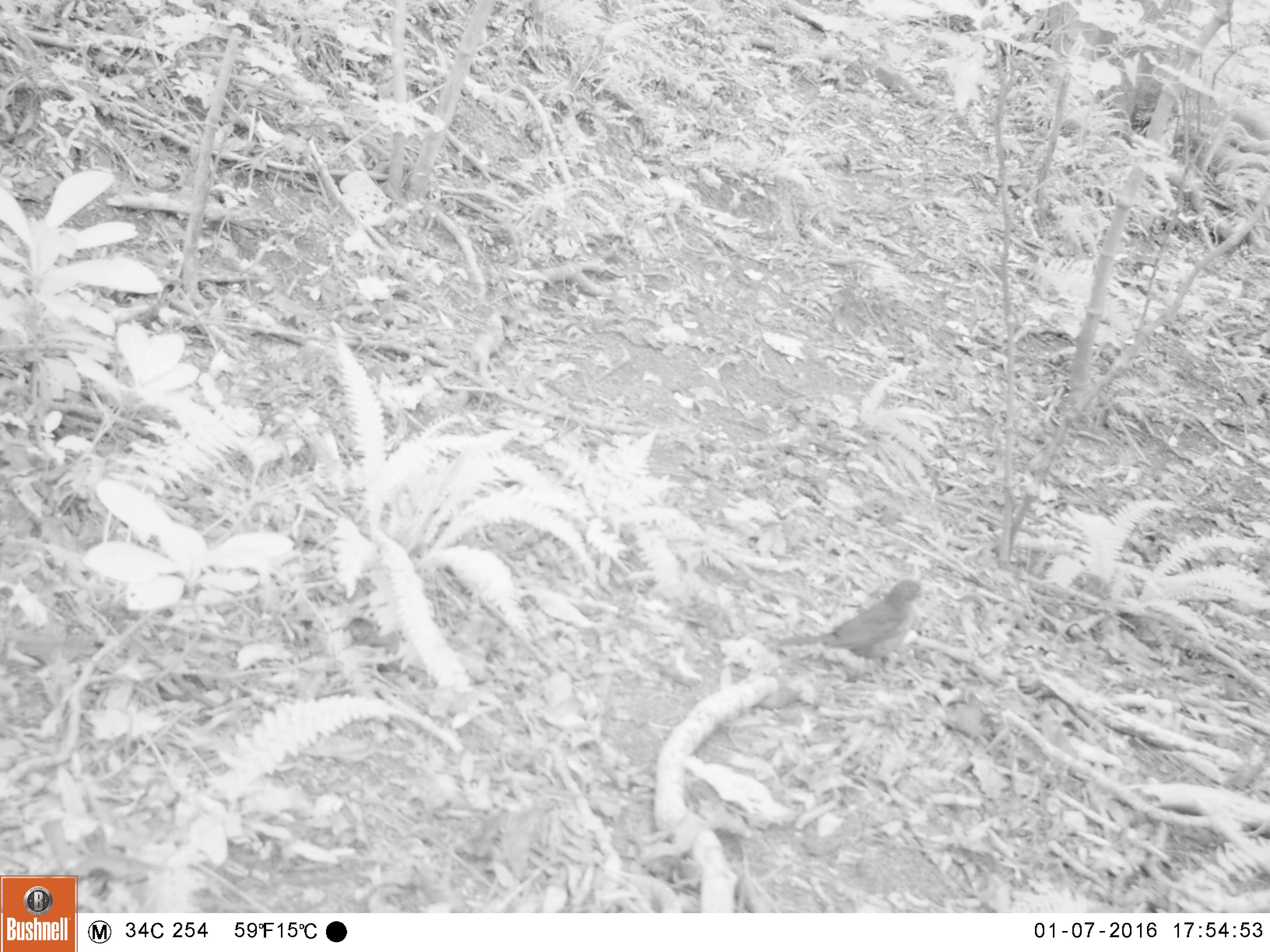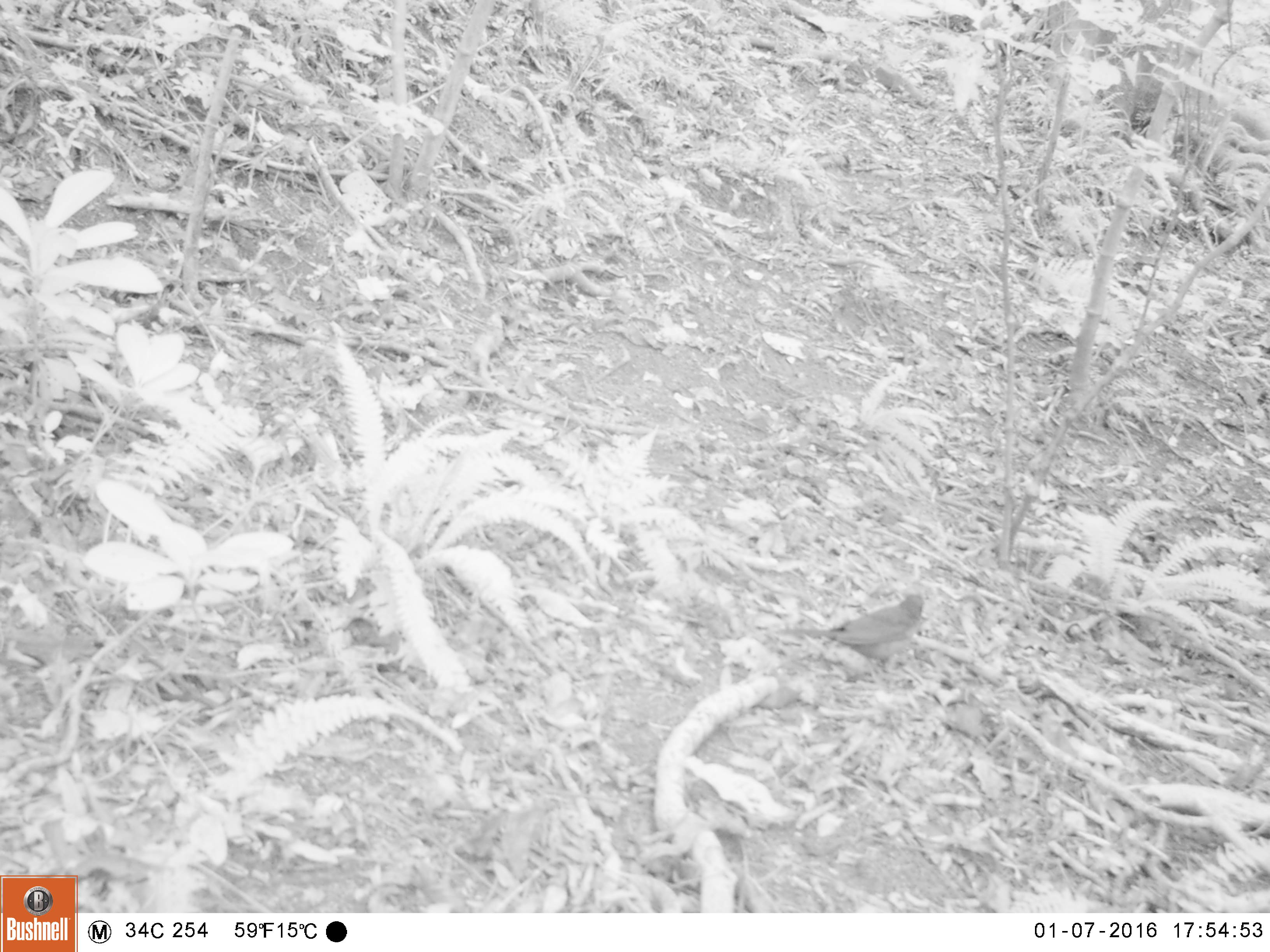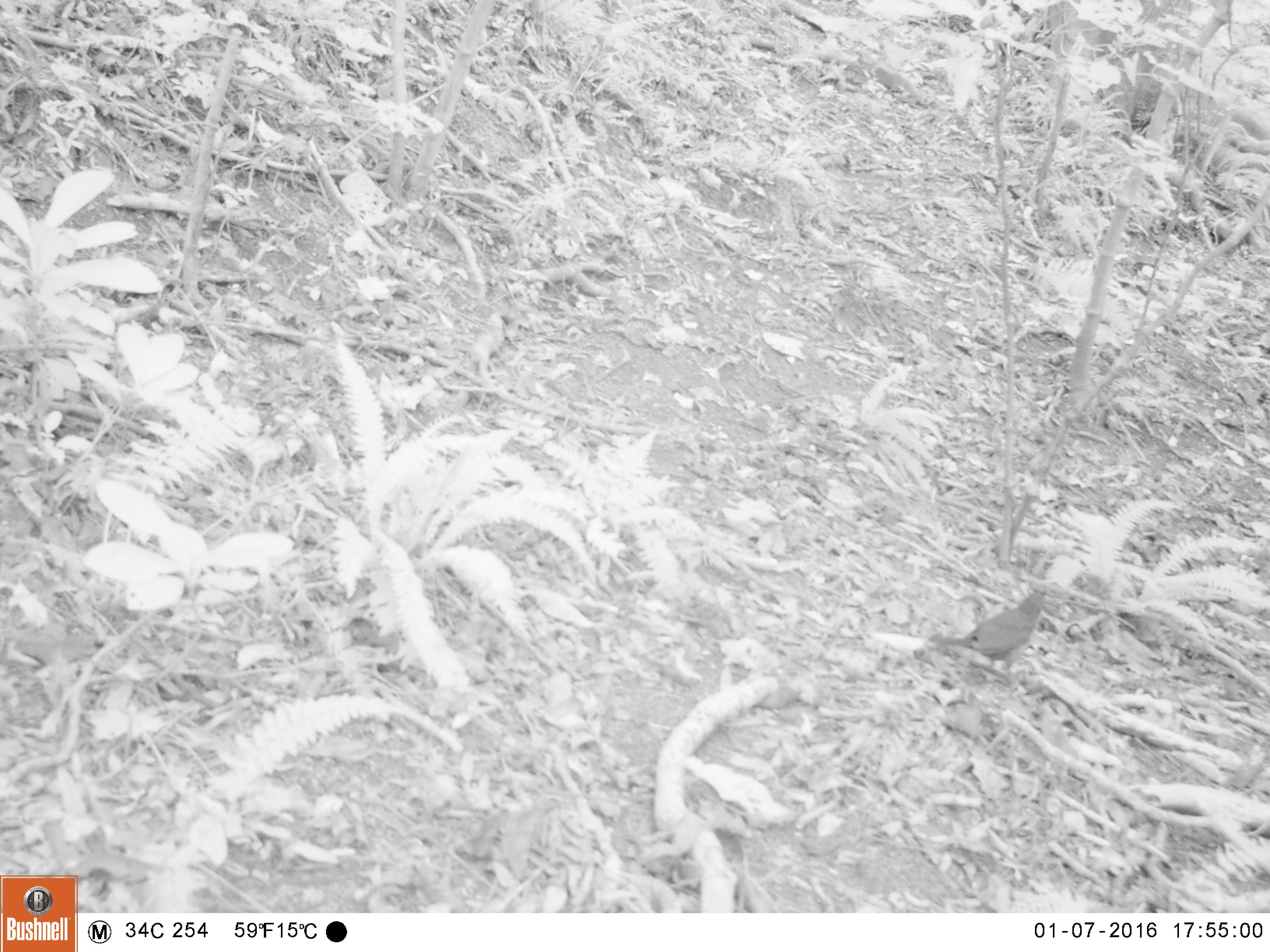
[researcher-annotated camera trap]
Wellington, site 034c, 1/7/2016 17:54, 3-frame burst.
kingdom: Animalia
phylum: Chordata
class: Aves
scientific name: Aves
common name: bird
Bird (Aves).